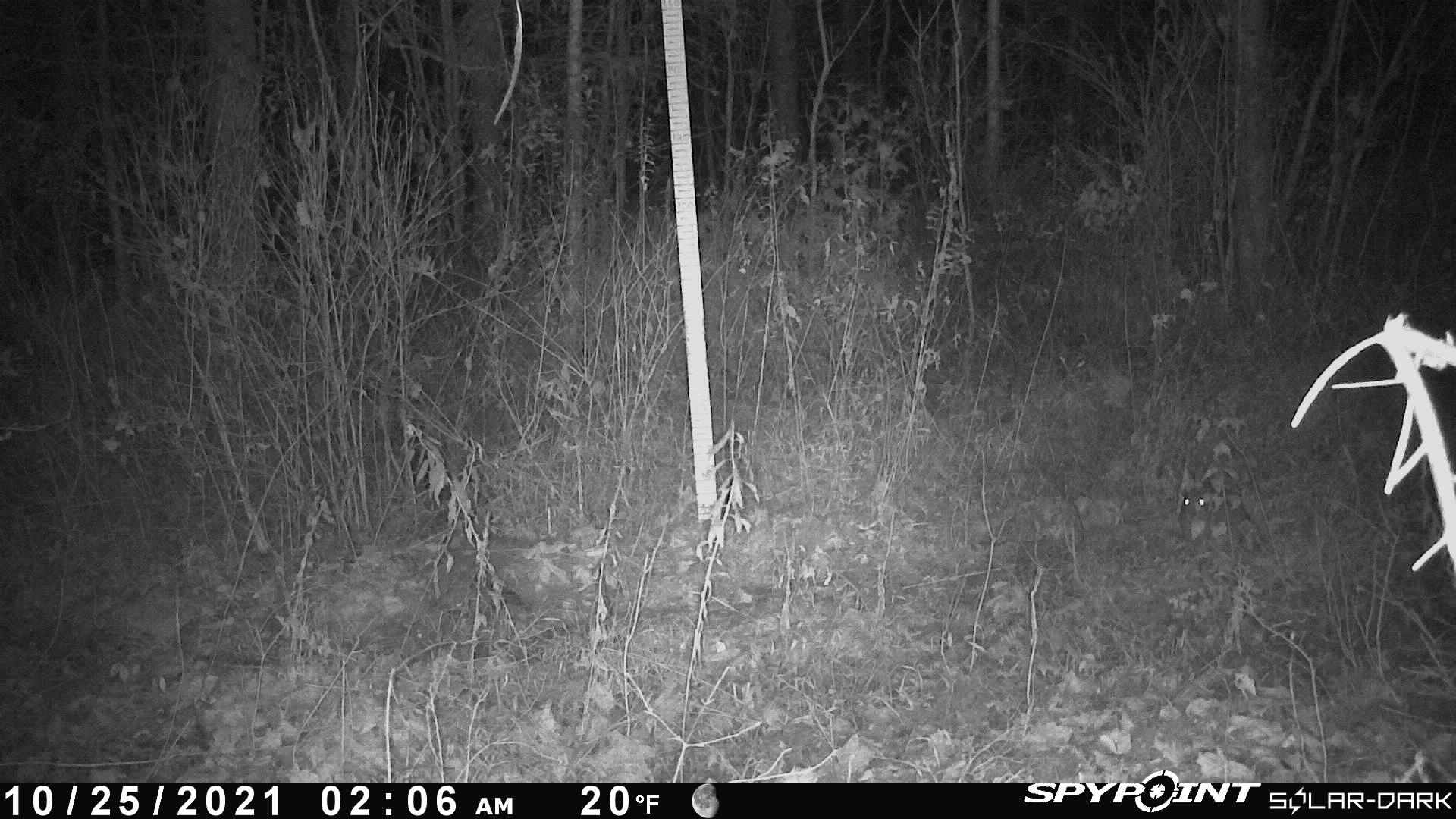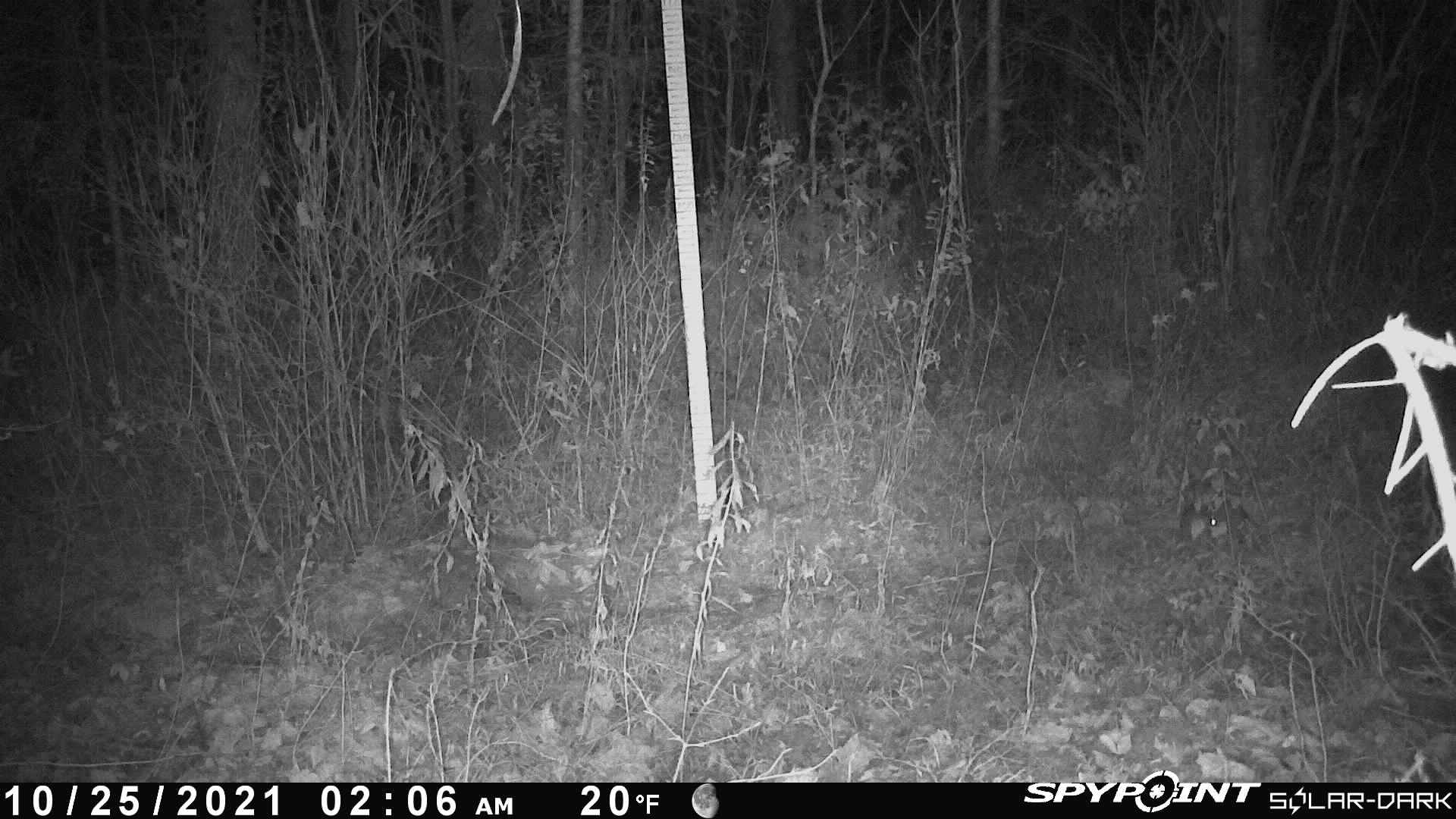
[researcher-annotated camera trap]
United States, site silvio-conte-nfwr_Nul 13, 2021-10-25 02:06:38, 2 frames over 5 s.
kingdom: Animalia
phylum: Chordata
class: Mammalia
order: Lagomorpha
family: Leporidae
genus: Lepus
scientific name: Lepus americanus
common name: snowshoe hare